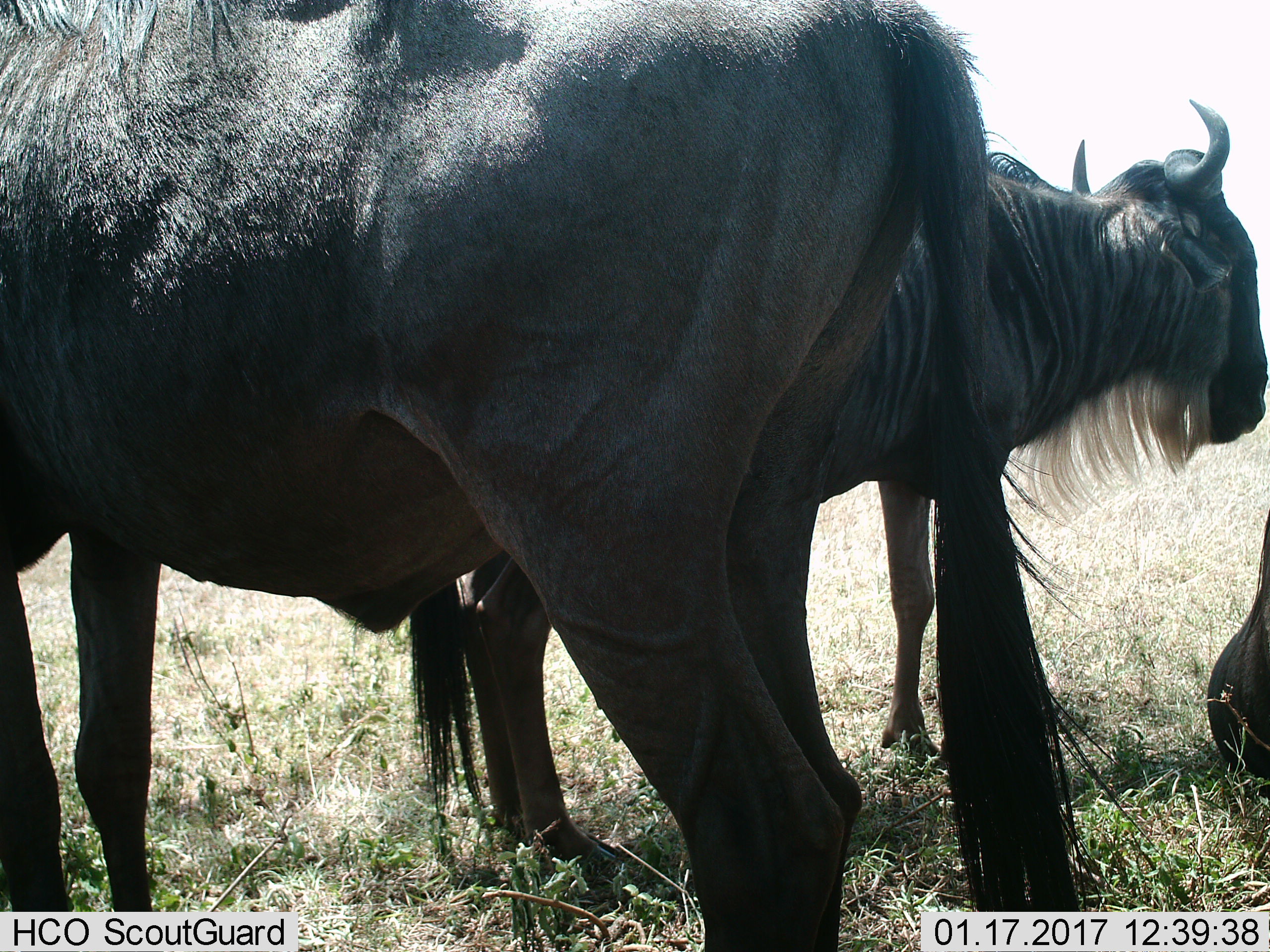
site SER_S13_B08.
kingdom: Animalia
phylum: Chordata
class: Mammalia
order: Artiodactyla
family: Bovidae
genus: Connochaetes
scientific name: Connochaetes taurinus taurinus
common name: blue wildebeest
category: wildebeestblue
Wildebeestblue (blue wildebeest) (Connochaetes taurinus taurinus), count 3. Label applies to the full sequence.